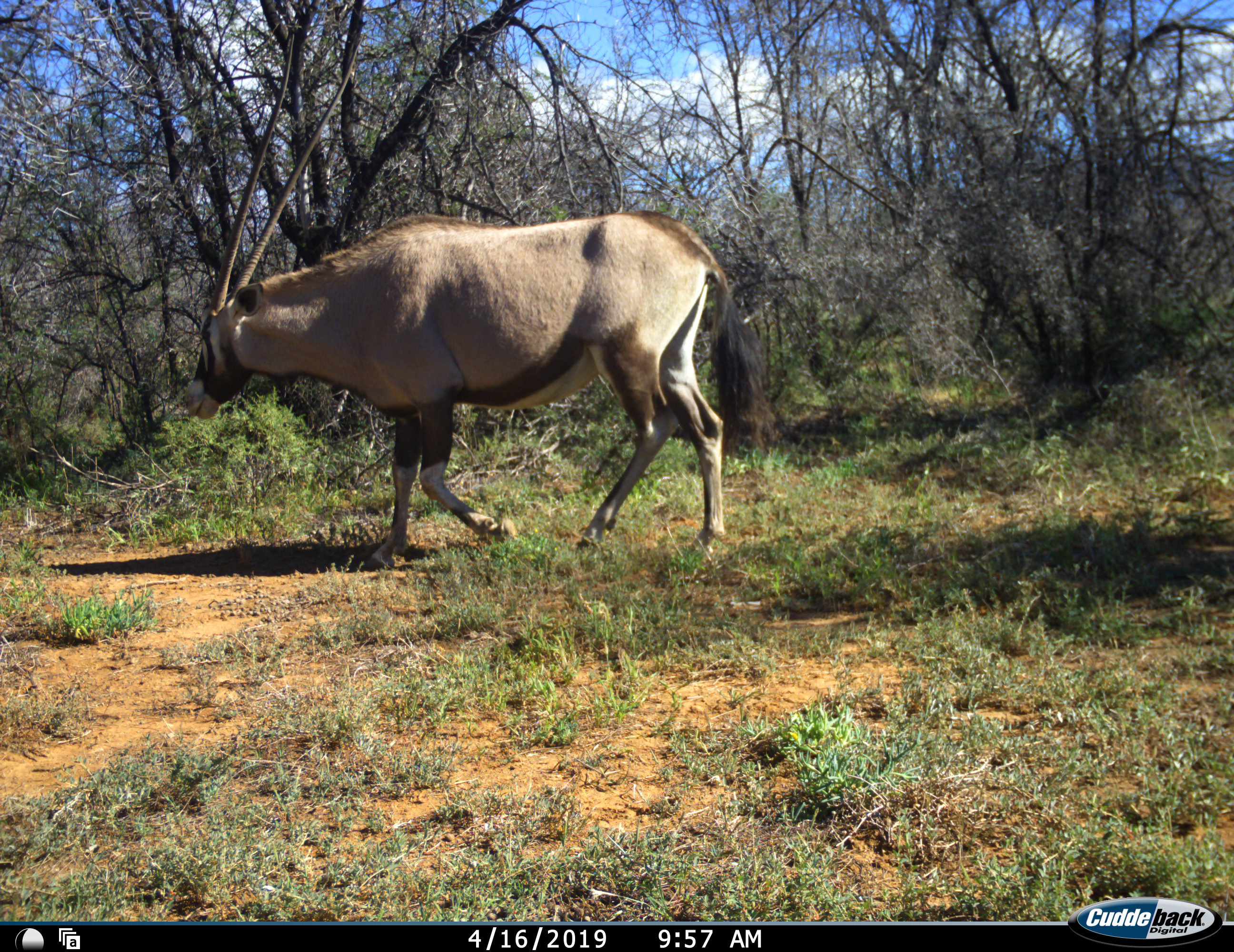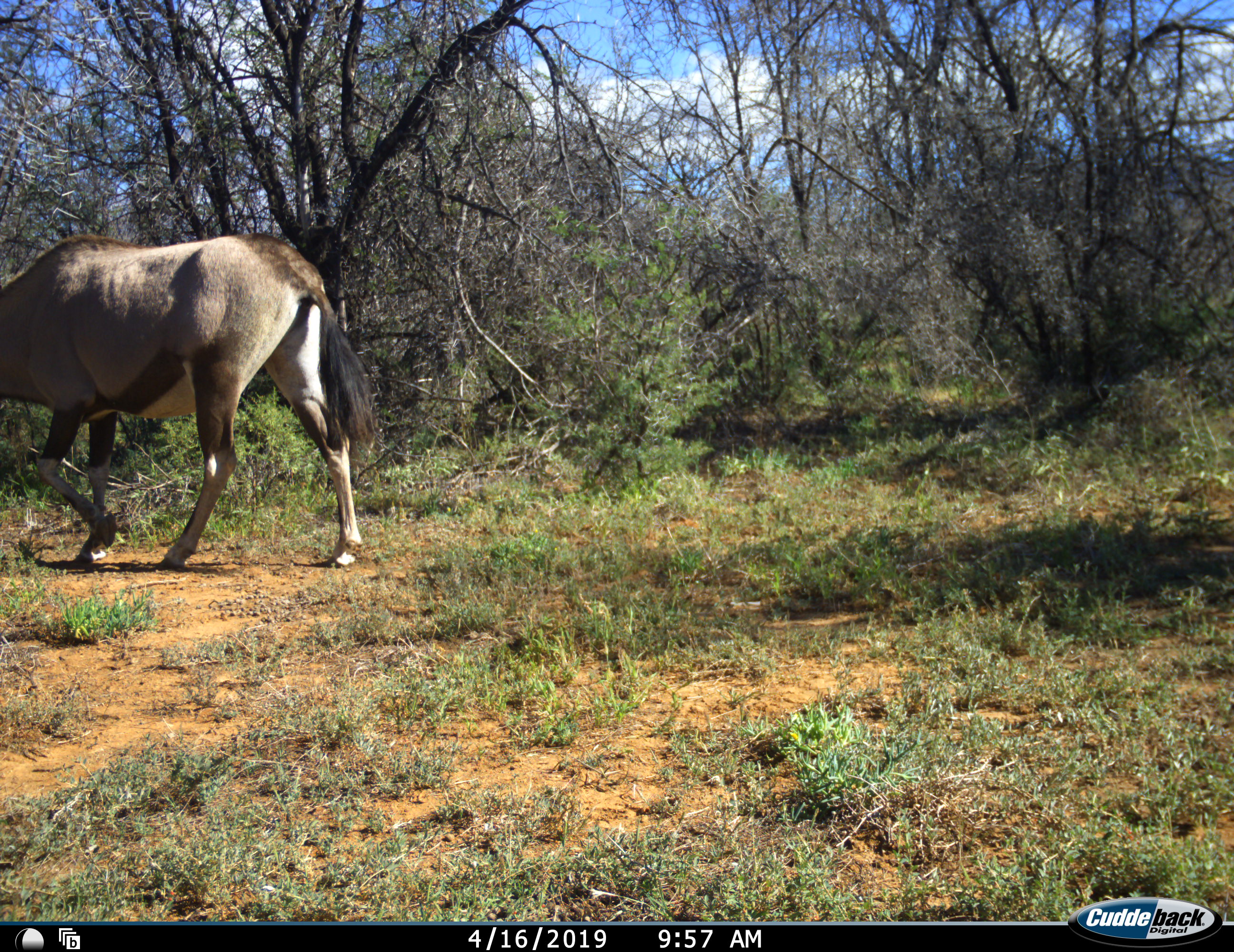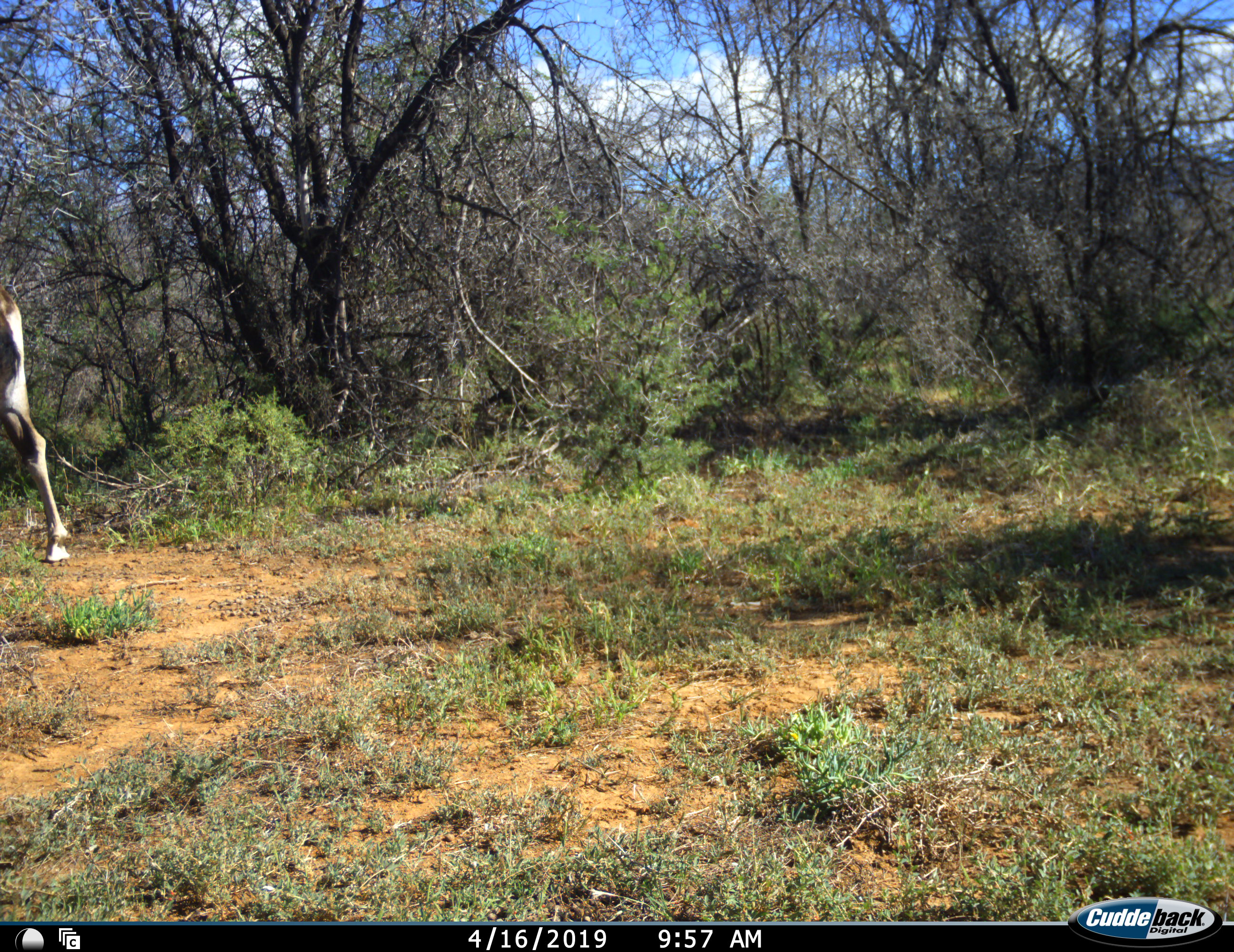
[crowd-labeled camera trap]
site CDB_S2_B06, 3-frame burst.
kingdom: Animalia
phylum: Chordata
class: Mammalia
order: Artiodactyla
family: Bovidae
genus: Oryx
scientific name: Oryx gazella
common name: gemsbok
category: oryx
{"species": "oryx (gemsbok) (Oryx gazella)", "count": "1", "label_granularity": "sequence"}